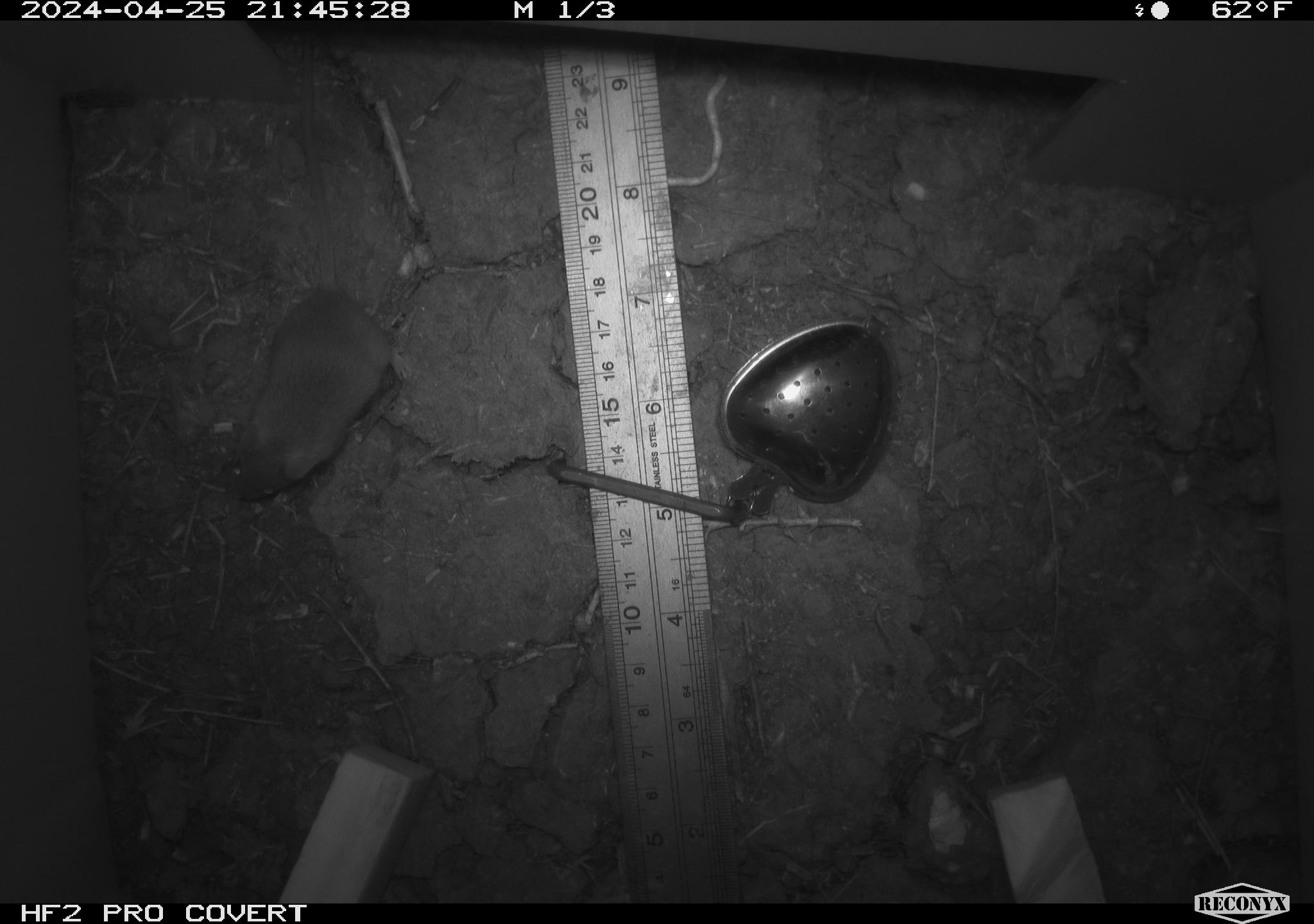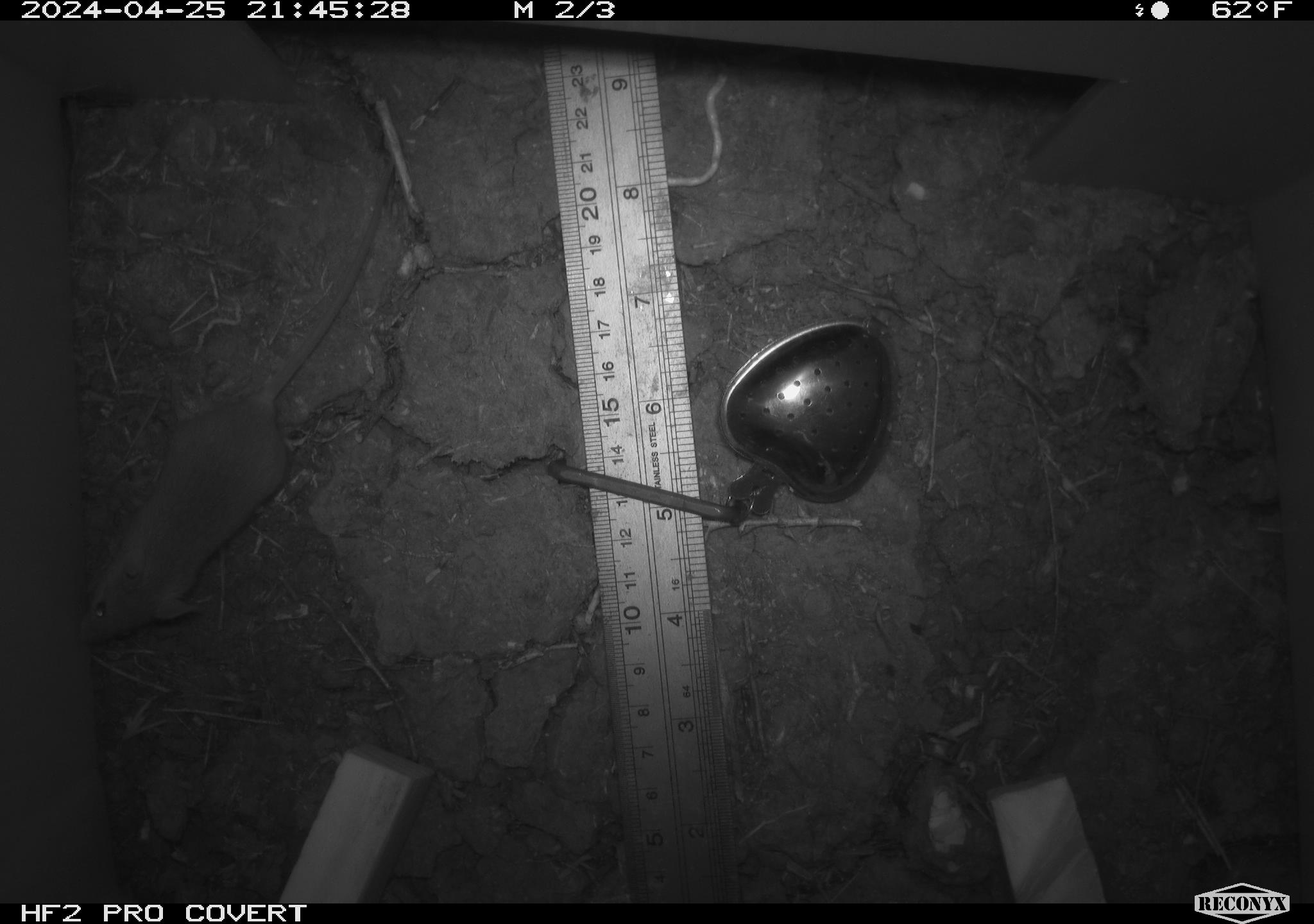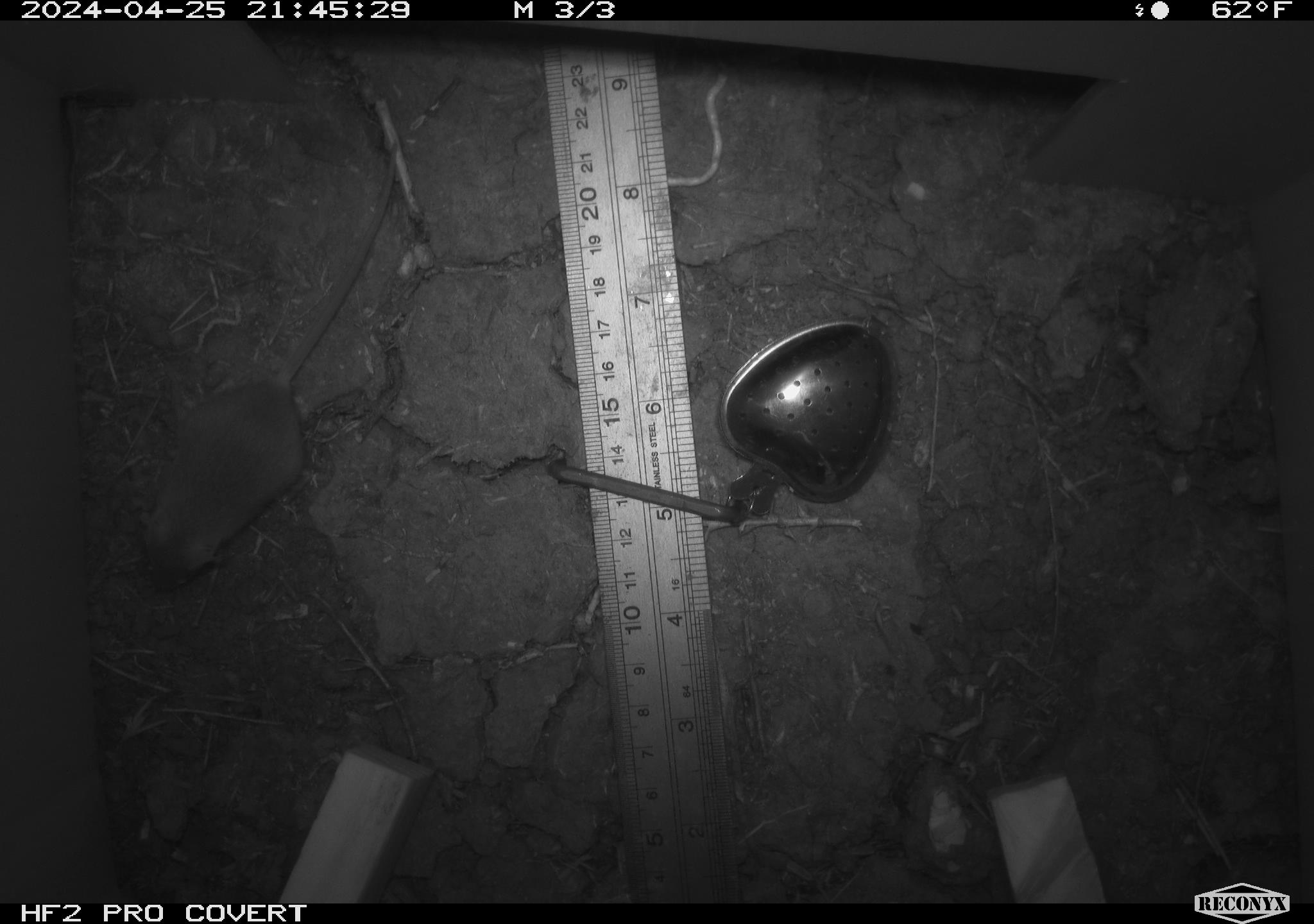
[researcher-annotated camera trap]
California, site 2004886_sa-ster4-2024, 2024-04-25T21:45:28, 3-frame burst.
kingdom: Animalia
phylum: Chordata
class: Mammalia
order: Rodentia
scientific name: Rodentia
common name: mouse species